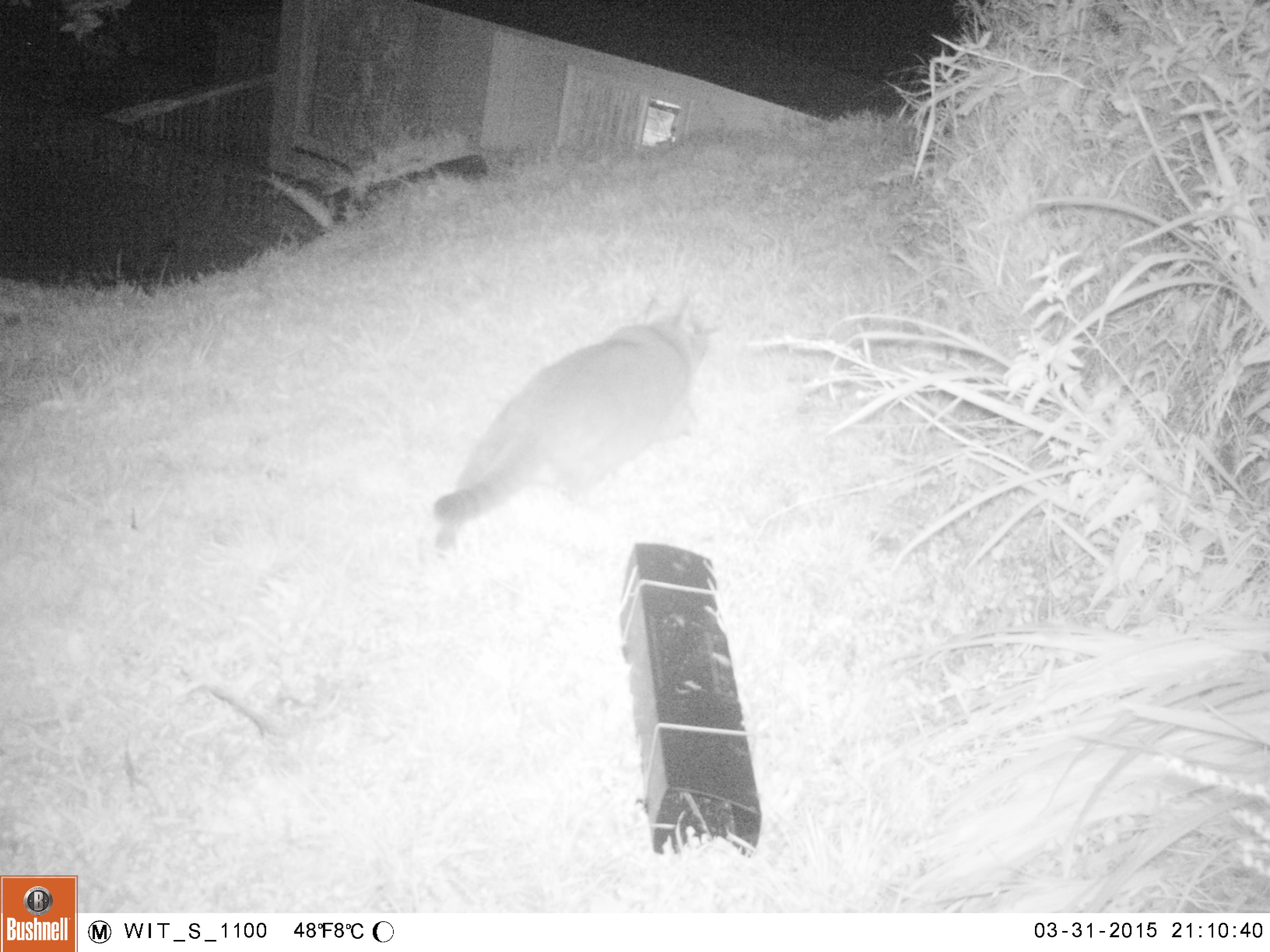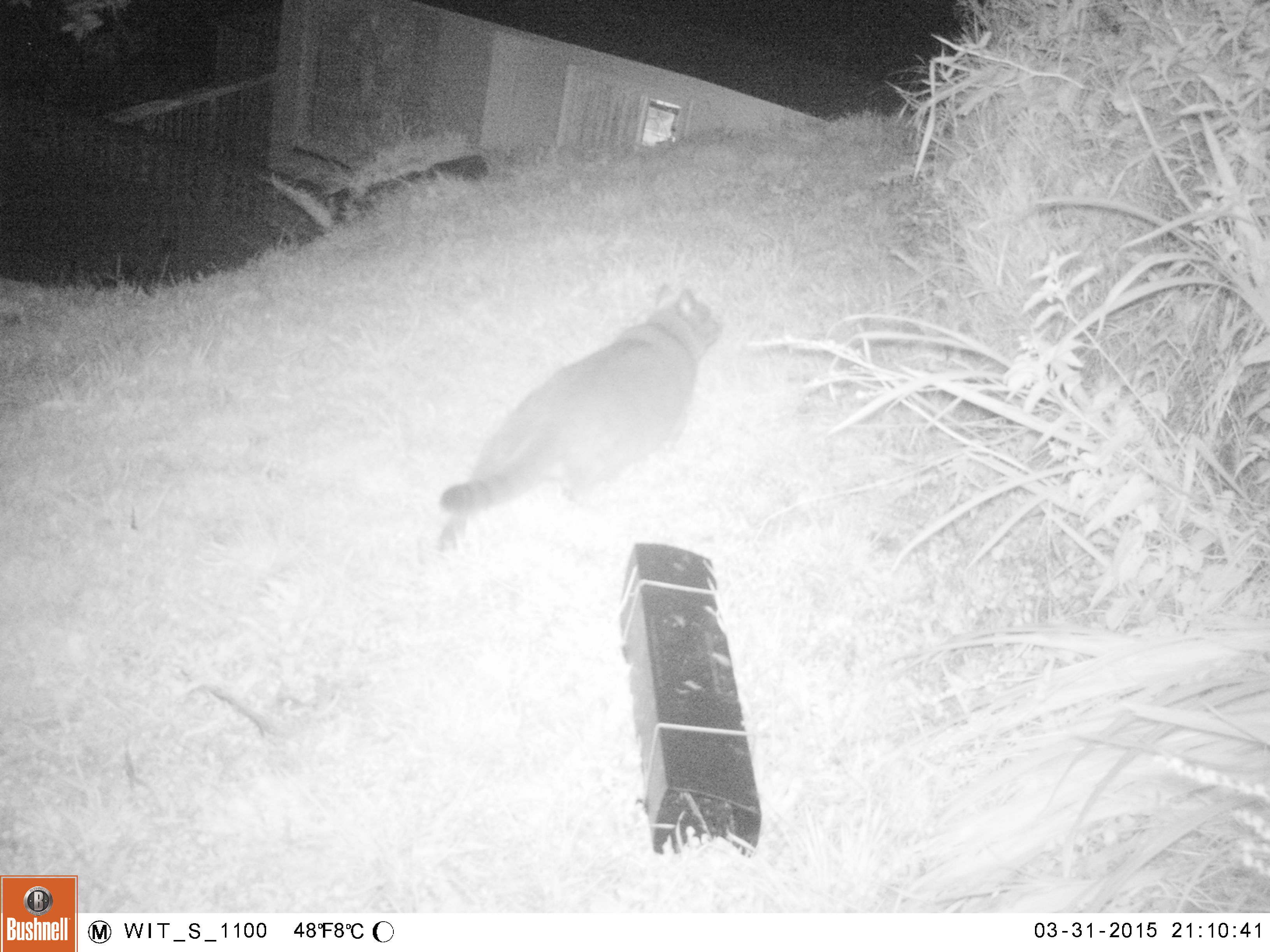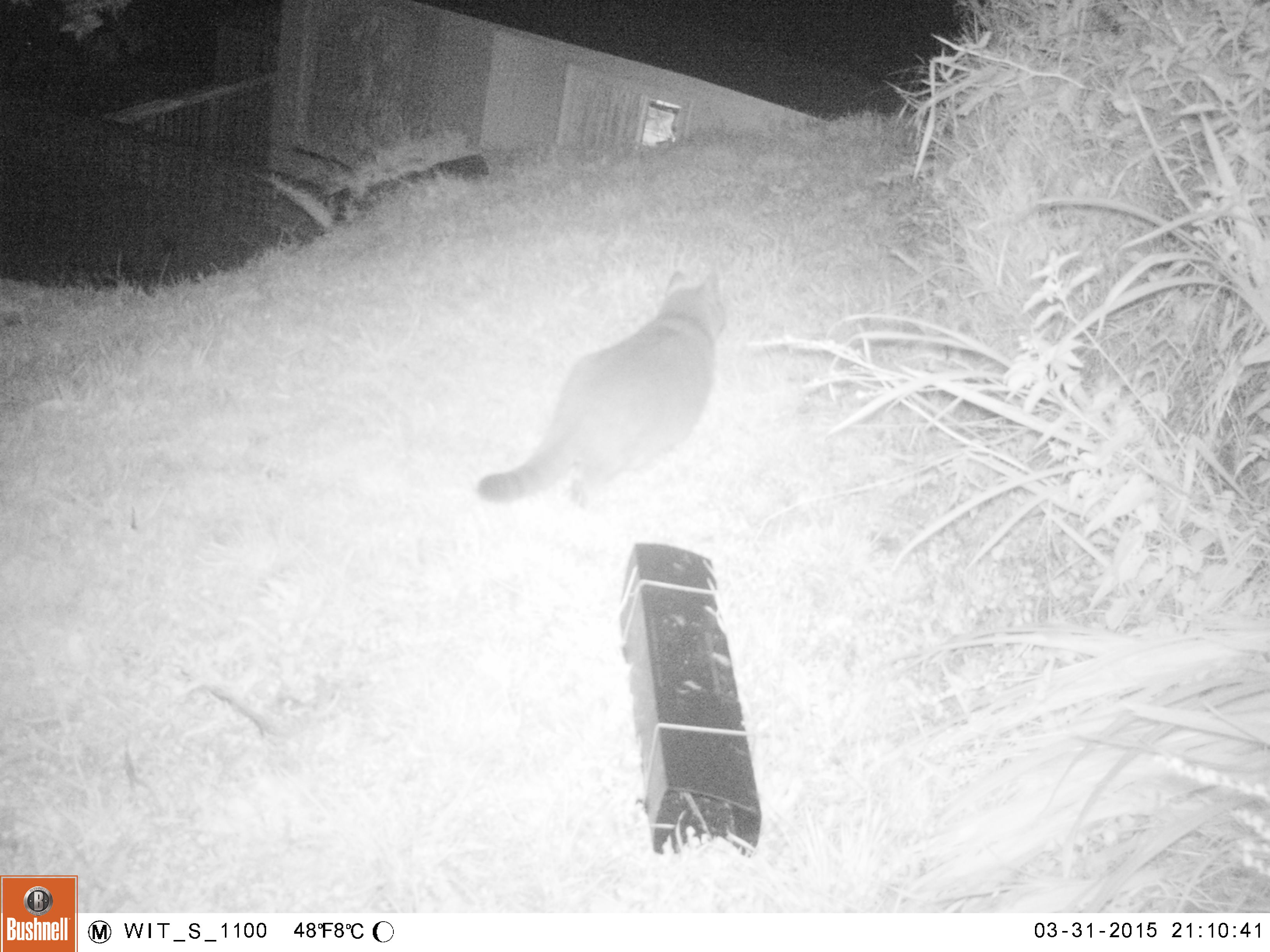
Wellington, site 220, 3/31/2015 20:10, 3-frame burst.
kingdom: Animalia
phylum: Chordata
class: Mammalia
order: Carnivora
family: Felidae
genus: Felis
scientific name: Felis catus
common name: cat